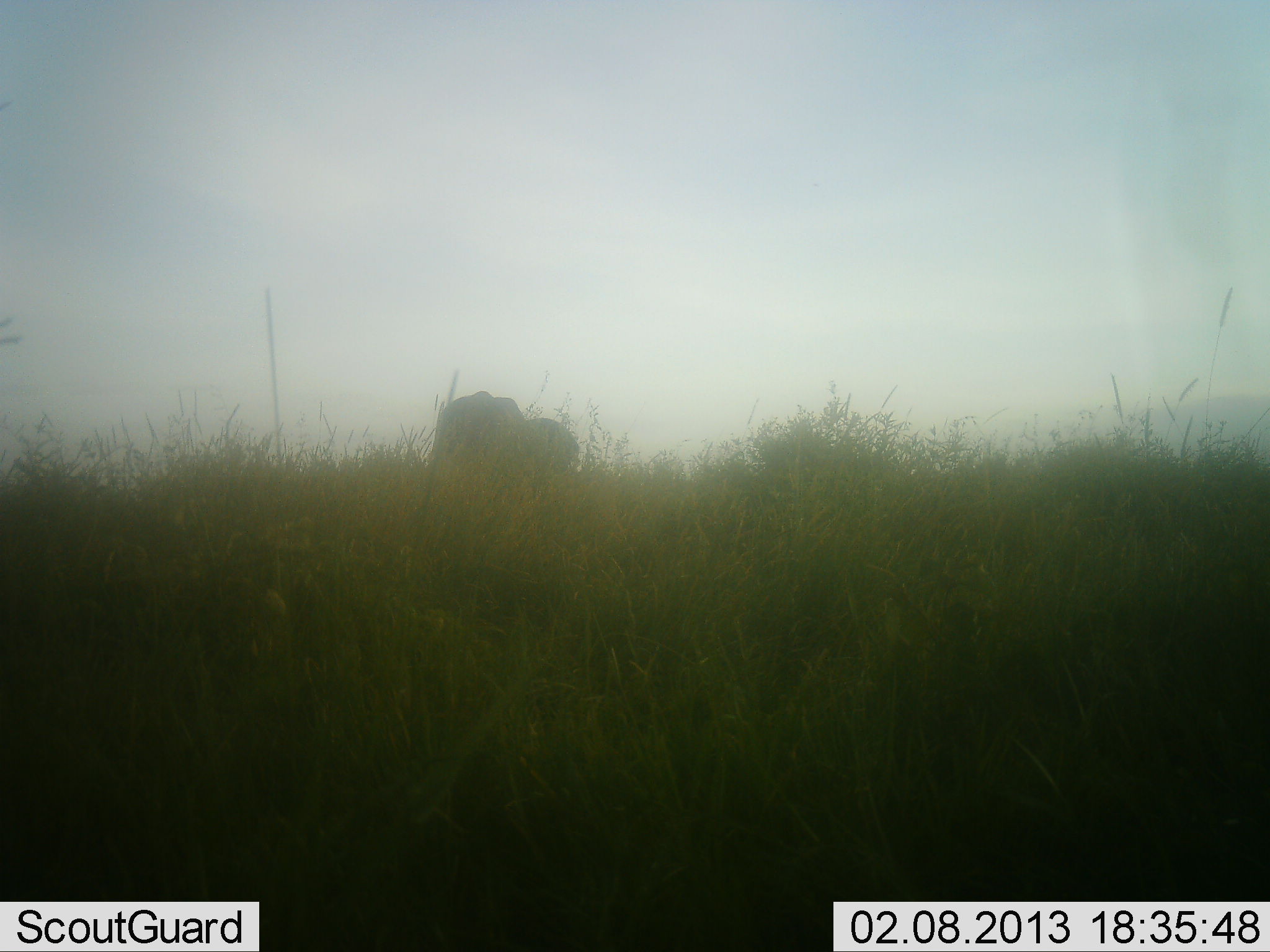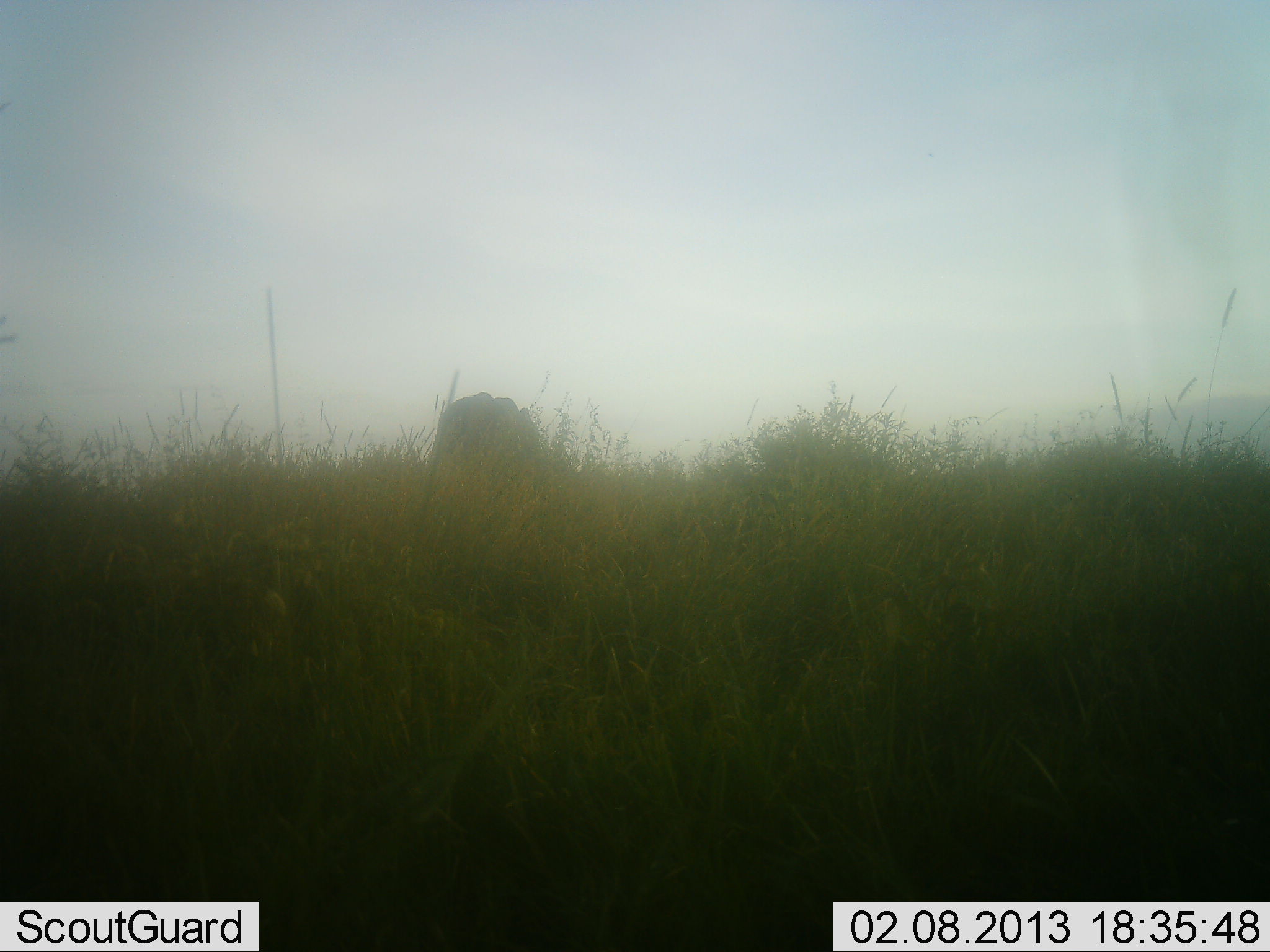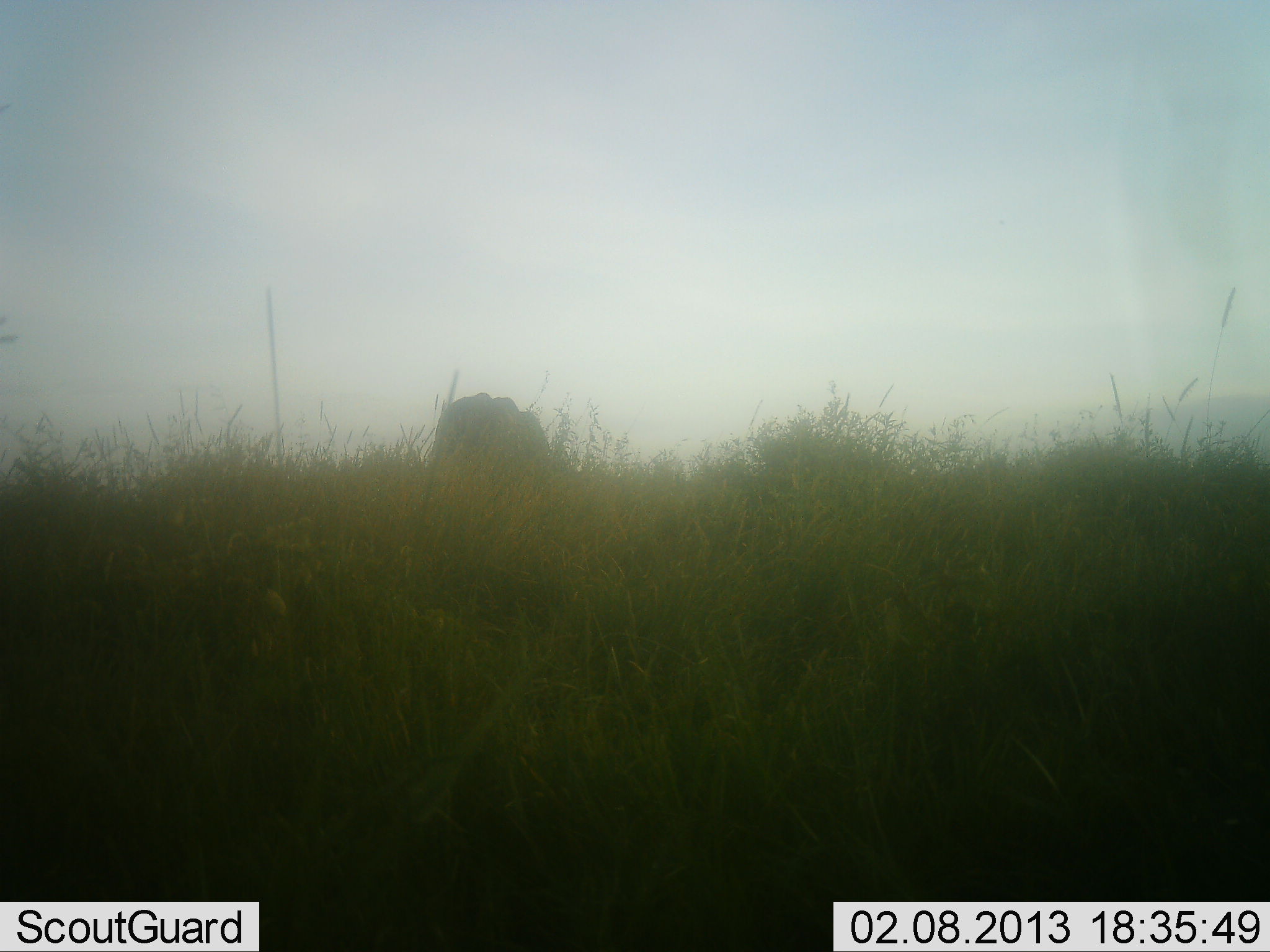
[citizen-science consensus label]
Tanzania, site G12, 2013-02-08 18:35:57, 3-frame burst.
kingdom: Animalia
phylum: Chordata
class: Mammalia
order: Proboscidea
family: Elephantidae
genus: Loxodonta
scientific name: Loxodonta africana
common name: african bush elephant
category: elephant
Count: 1.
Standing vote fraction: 100%.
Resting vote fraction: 0%.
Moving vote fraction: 0%.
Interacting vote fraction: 0%.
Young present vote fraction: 0%.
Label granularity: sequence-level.